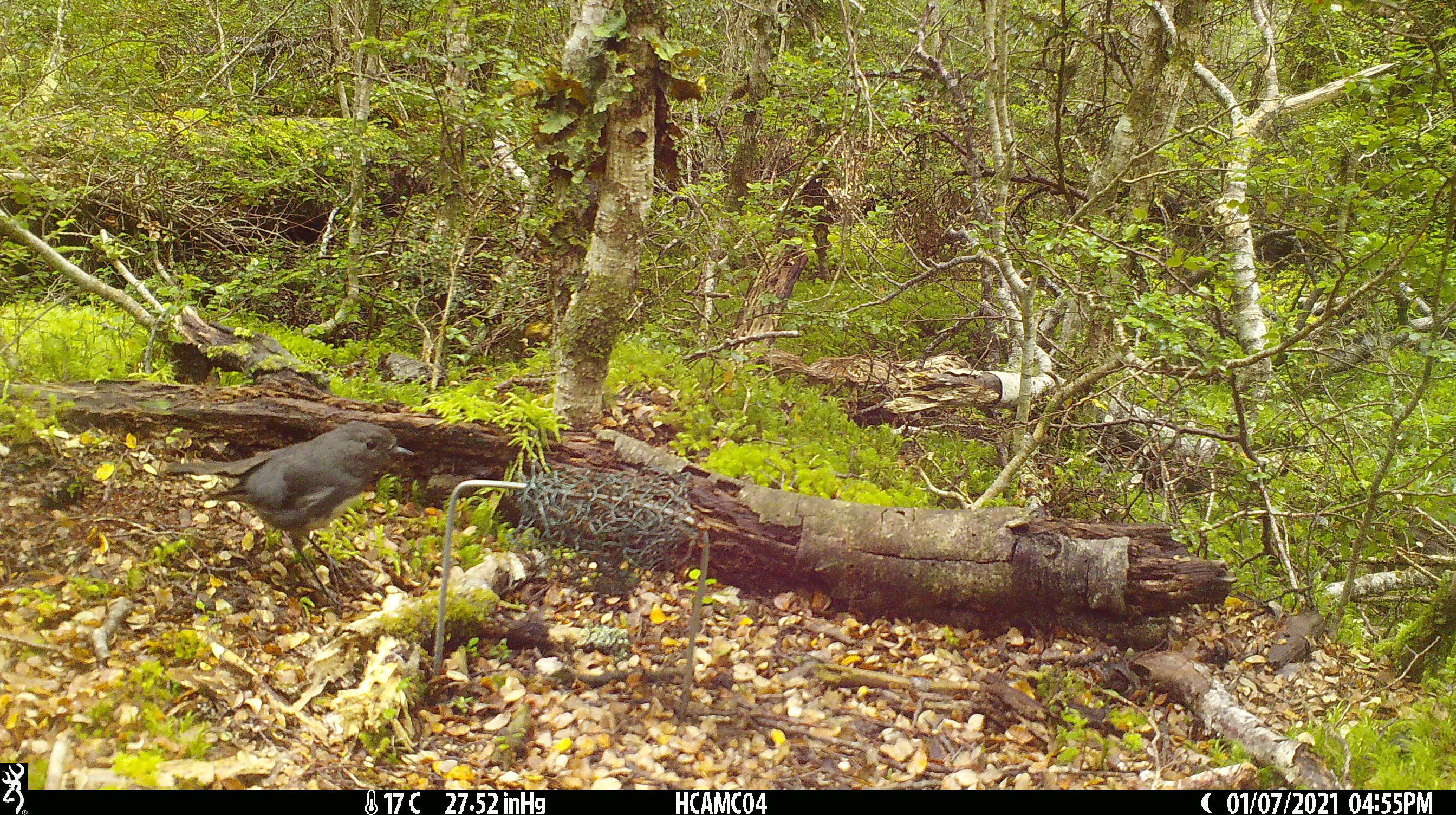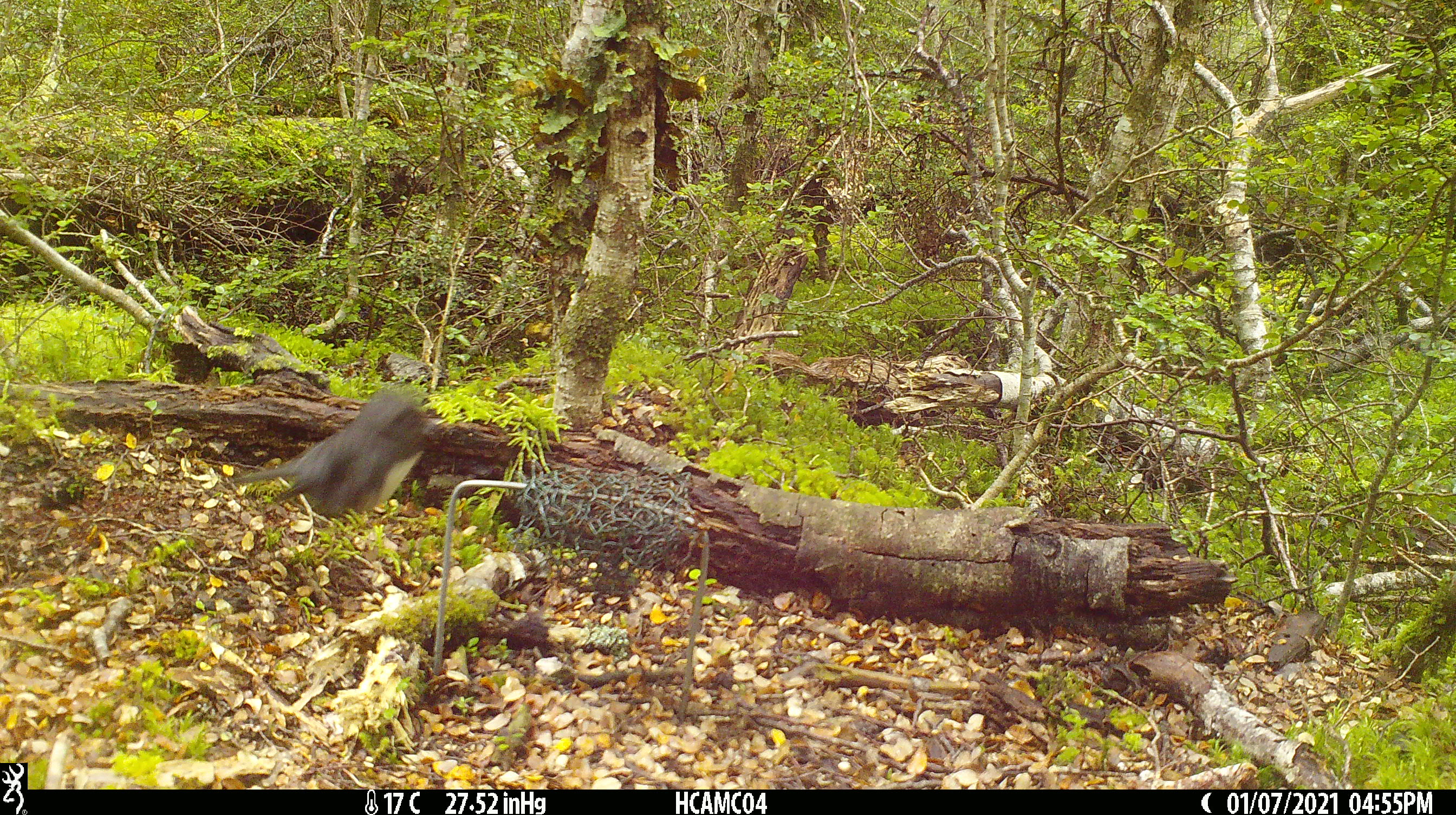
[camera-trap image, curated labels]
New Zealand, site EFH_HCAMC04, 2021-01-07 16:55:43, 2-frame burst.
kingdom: Animalia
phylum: Chordata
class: Aves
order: Passeriformes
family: Petroicidae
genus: Petroica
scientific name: Petroica australis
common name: new zealand robin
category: robin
Robin (new zealand robin) (Petroica australis).